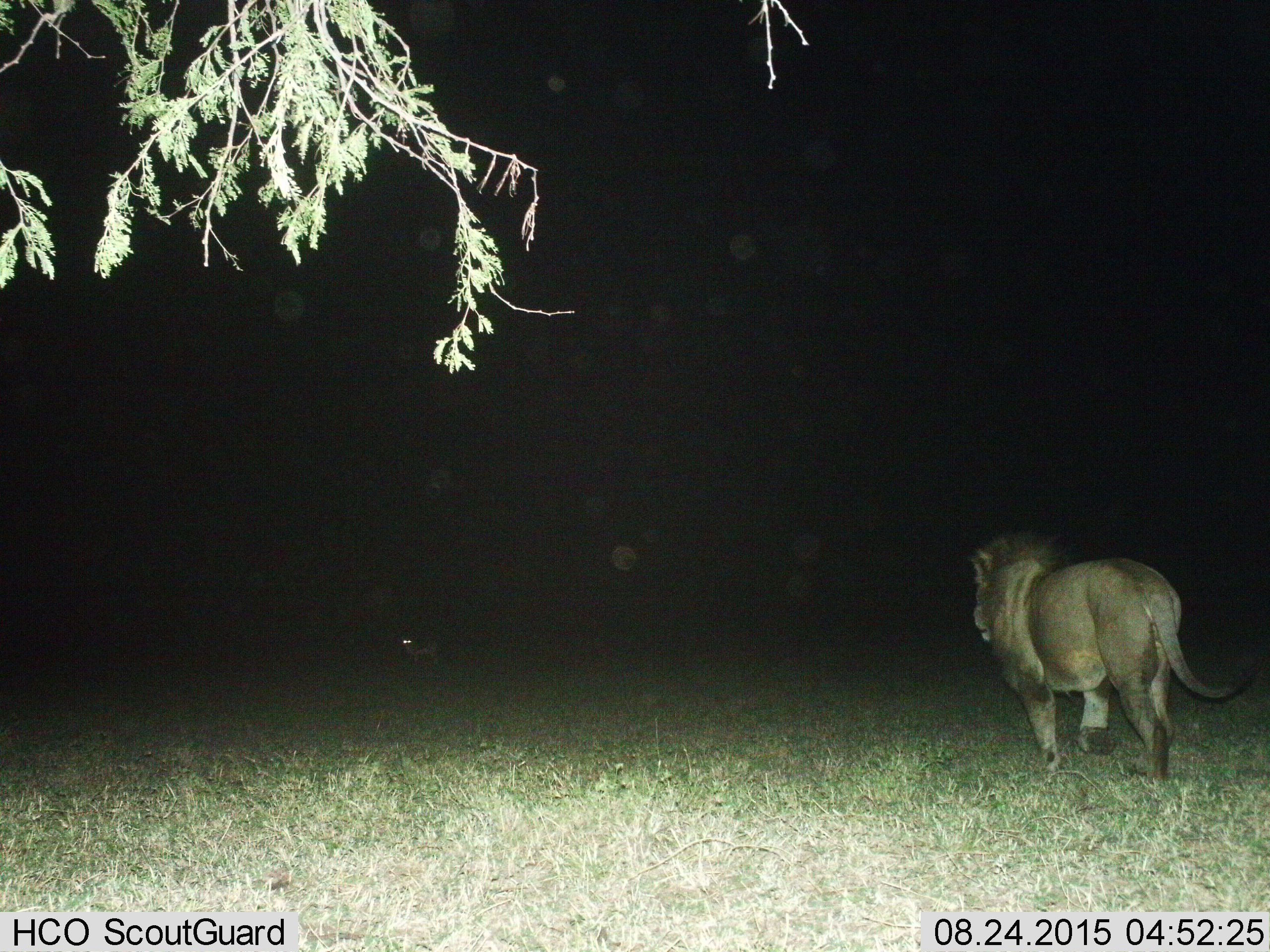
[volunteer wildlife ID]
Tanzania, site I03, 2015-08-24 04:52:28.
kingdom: Animalia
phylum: Chordata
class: Mammalia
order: Carnivora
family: Felidae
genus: Panthera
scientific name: Panthera leo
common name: lion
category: lionmale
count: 1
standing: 0%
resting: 0%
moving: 100%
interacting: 0%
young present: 0%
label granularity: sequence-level